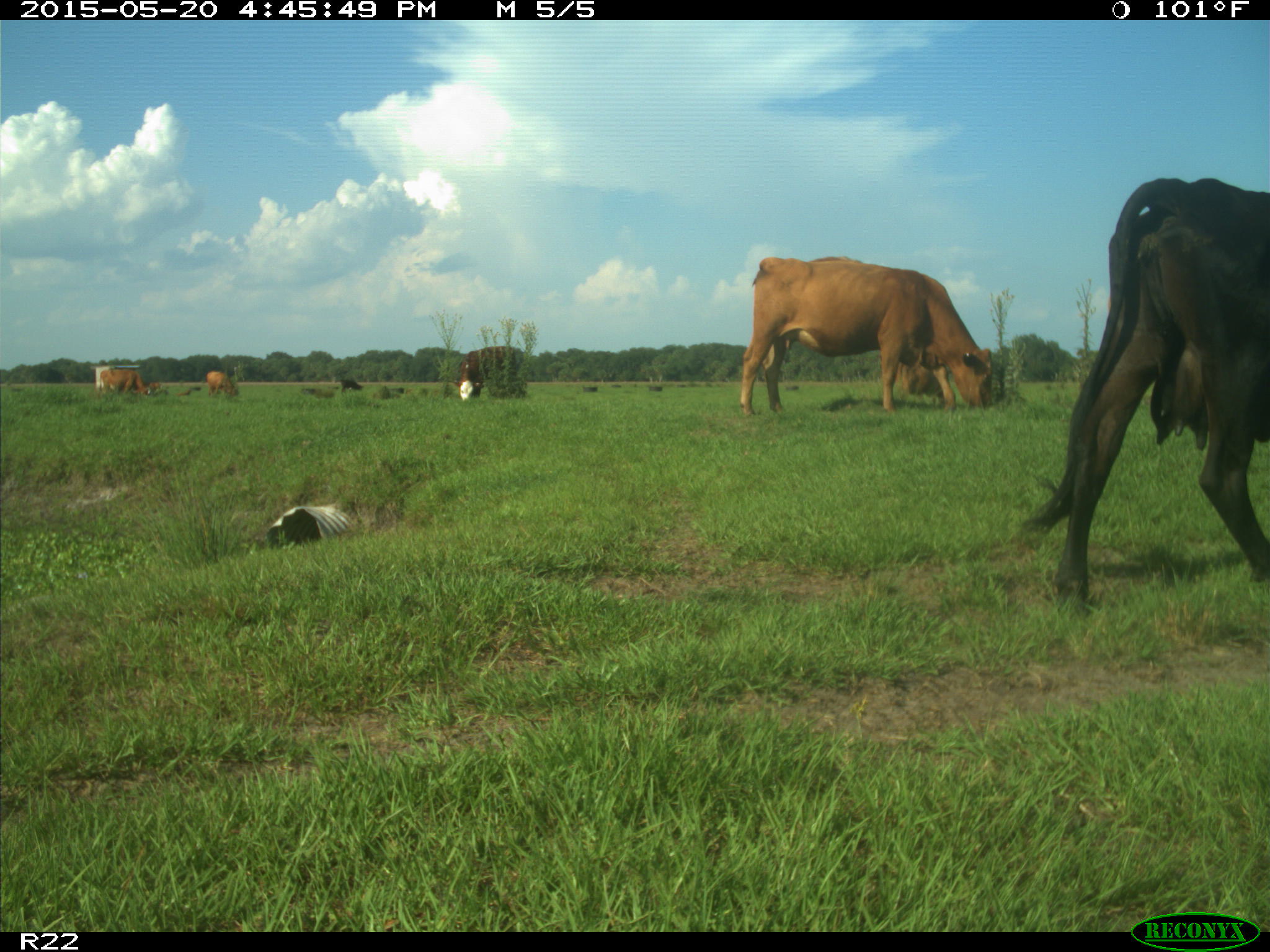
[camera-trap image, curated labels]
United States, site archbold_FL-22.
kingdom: Animalia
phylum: Chordata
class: Mammalia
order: Artiodactyla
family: Bovidae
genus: Bos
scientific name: Bos taurus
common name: domestic cow